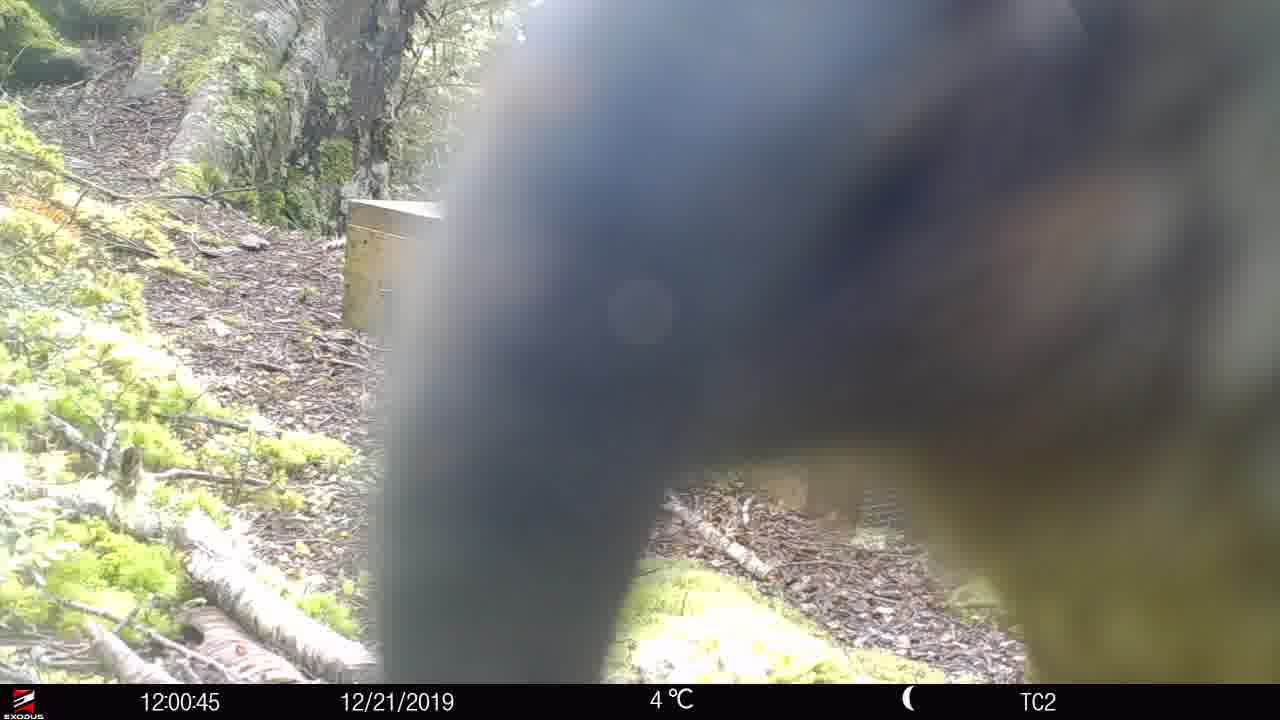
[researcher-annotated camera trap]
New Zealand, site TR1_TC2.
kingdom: Animalia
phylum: Chordata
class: Aves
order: Psittaciformes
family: Strigopidae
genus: Nestor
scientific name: Nestor notabilis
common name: kea